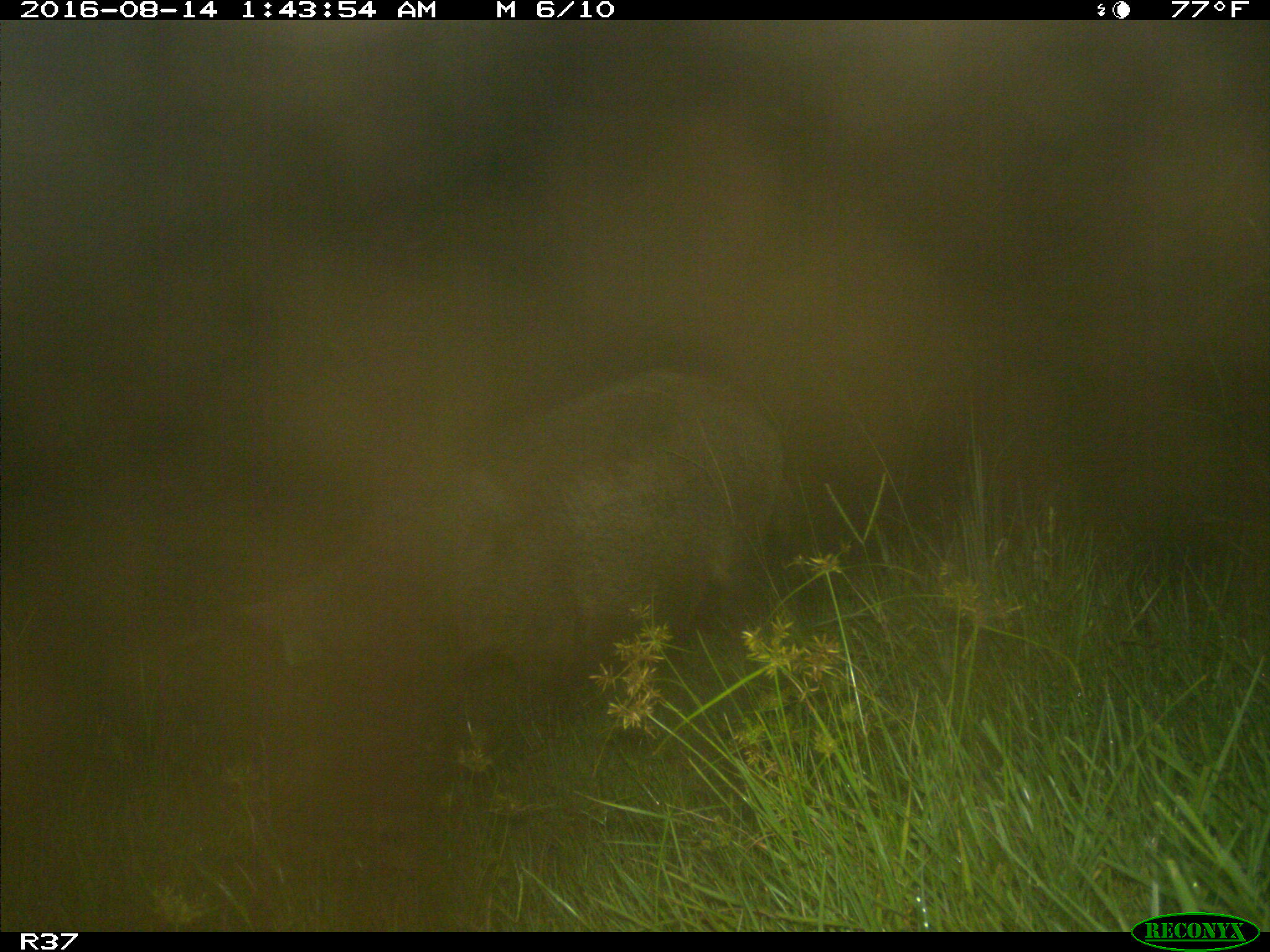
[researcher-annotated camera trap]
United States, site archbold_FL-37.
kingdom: Animalia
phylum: Chordata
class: Mammalia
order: Artiodactyla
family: Suidae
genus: Sus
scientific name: Sus scrofa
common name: wild boar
Sus scrofa (wild boar).